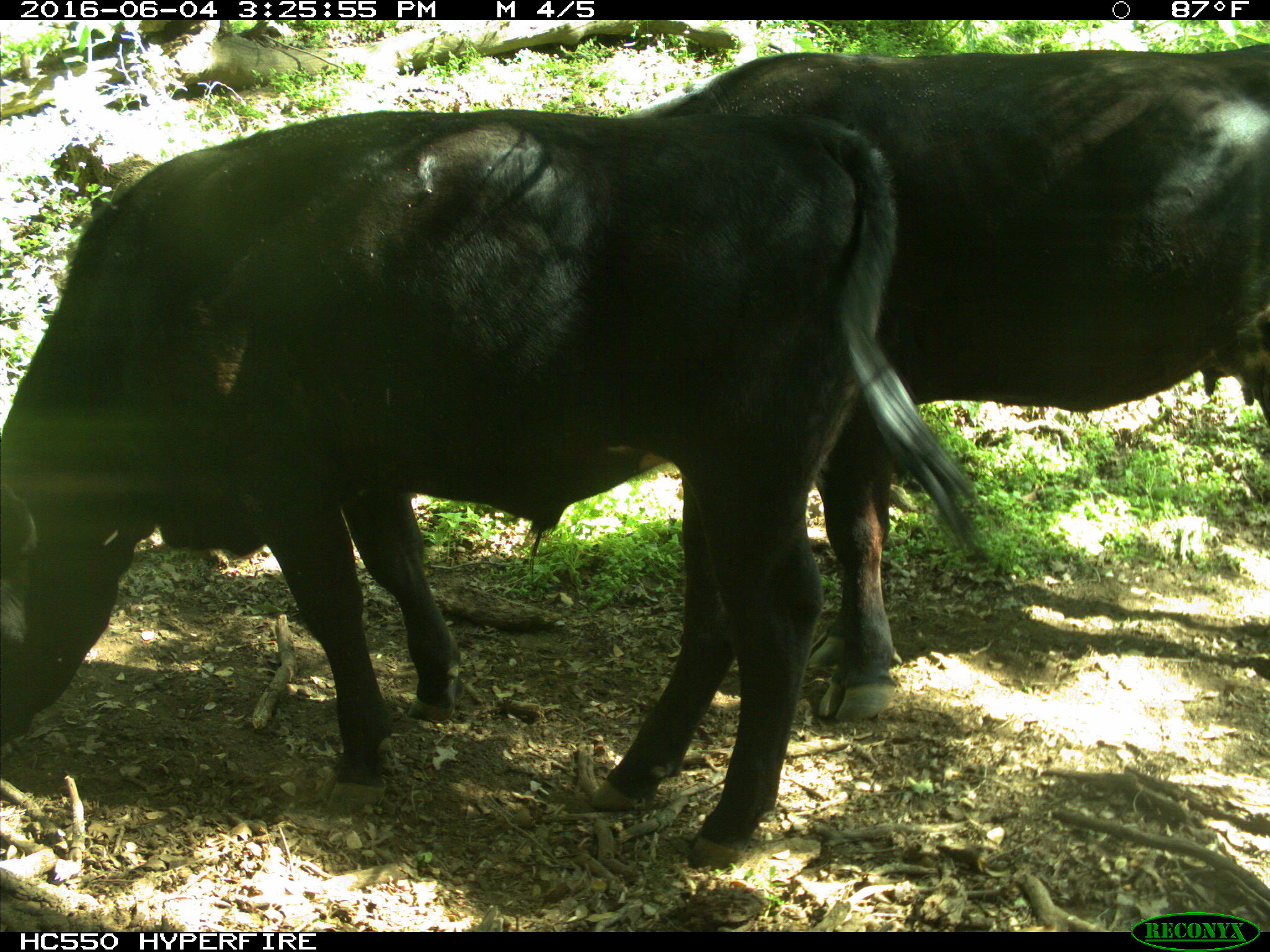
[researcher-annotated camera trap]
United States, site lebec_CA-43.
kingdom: Animalia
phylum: Chordata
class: Mammalia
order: Artiodactyla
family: Bovidae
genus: Bos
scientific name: Bos taurus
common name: domestic cow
Bos taurus (domestic cow).